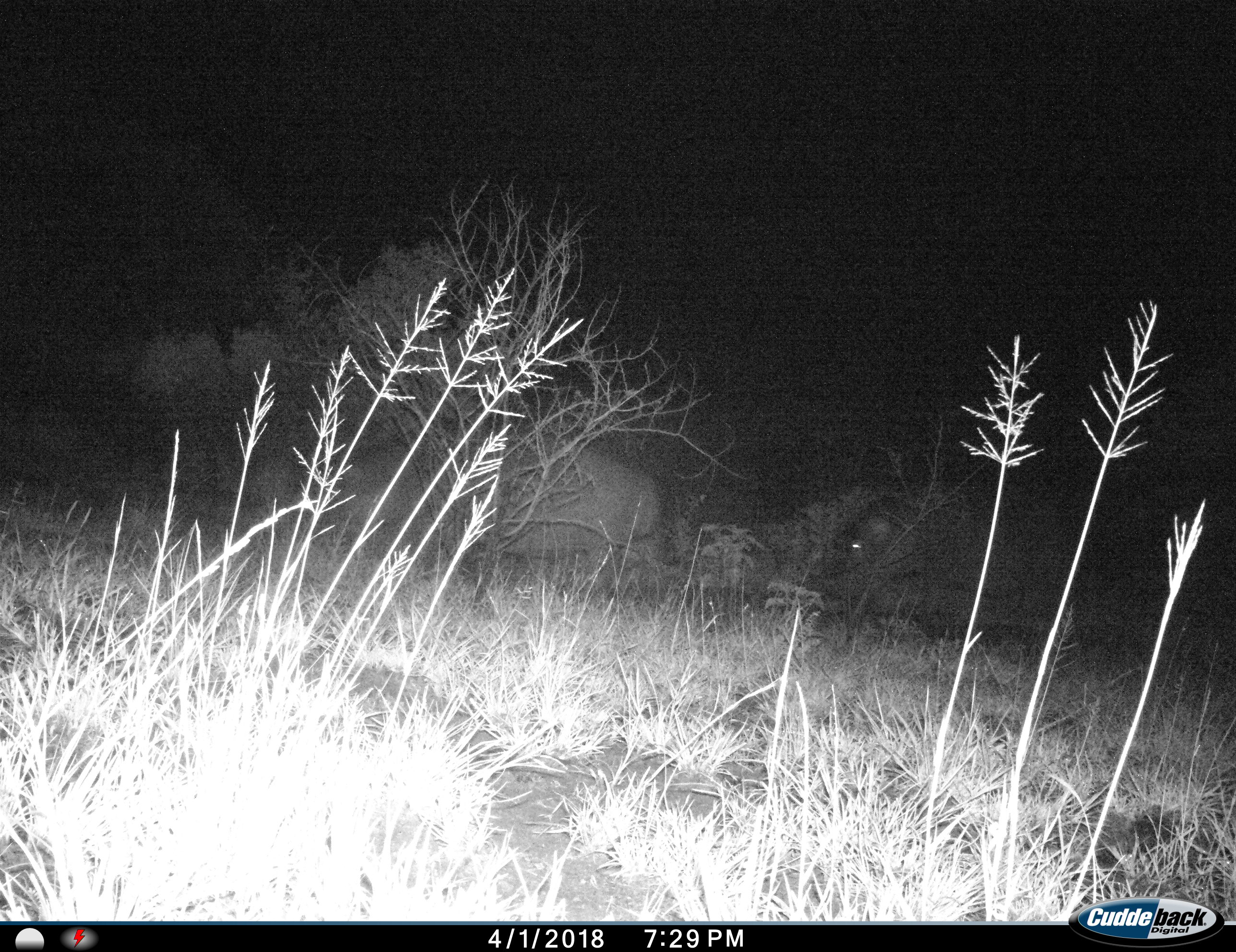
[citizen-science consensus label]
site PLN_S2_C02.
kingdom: Animalia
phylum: Chordata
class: Mammalia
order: Artiodactyla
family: Hippopotamidae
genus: Hippopotamus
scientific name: Hippopotamus amphibius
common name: hippopotamus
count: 2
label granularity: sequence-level